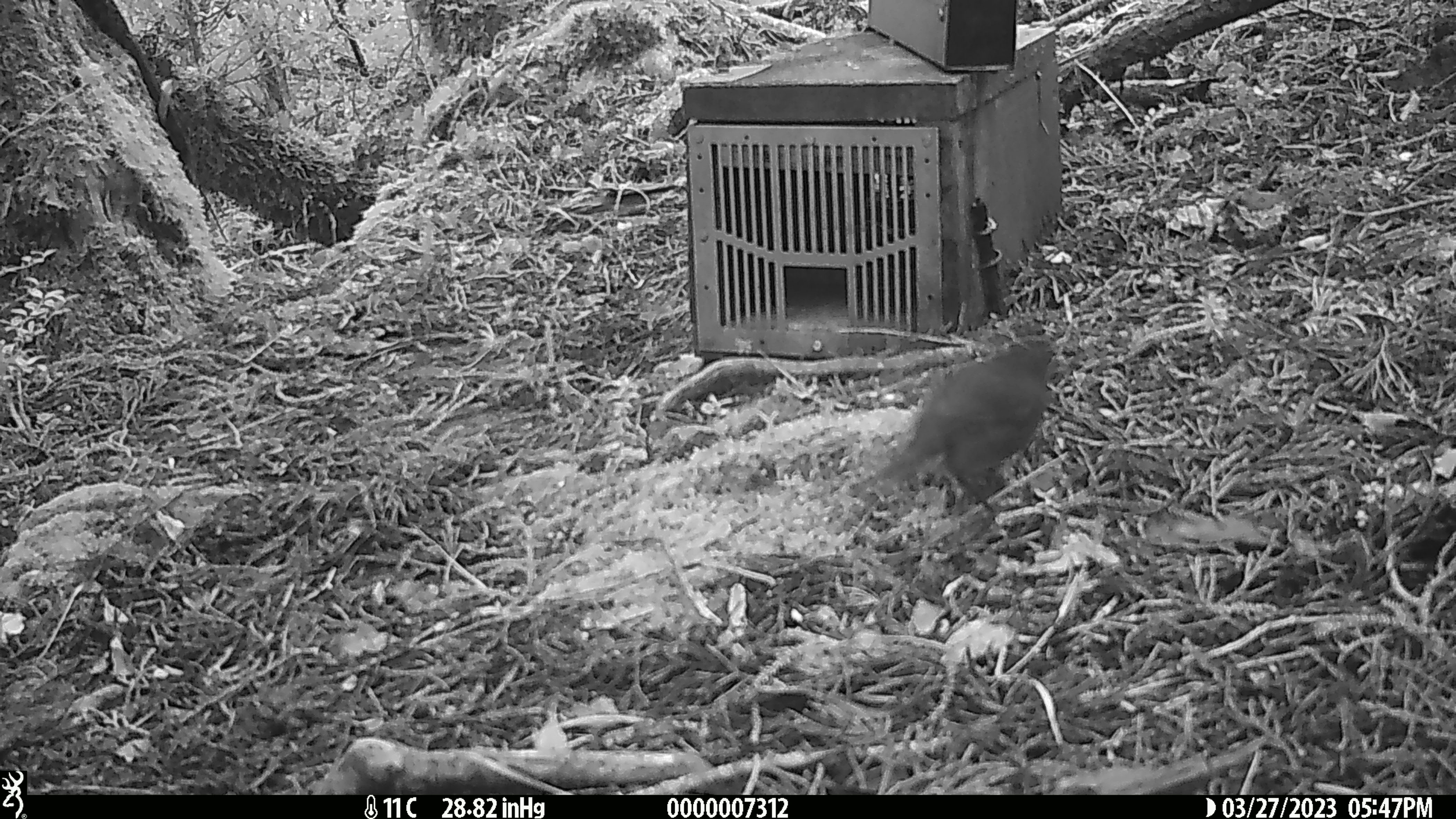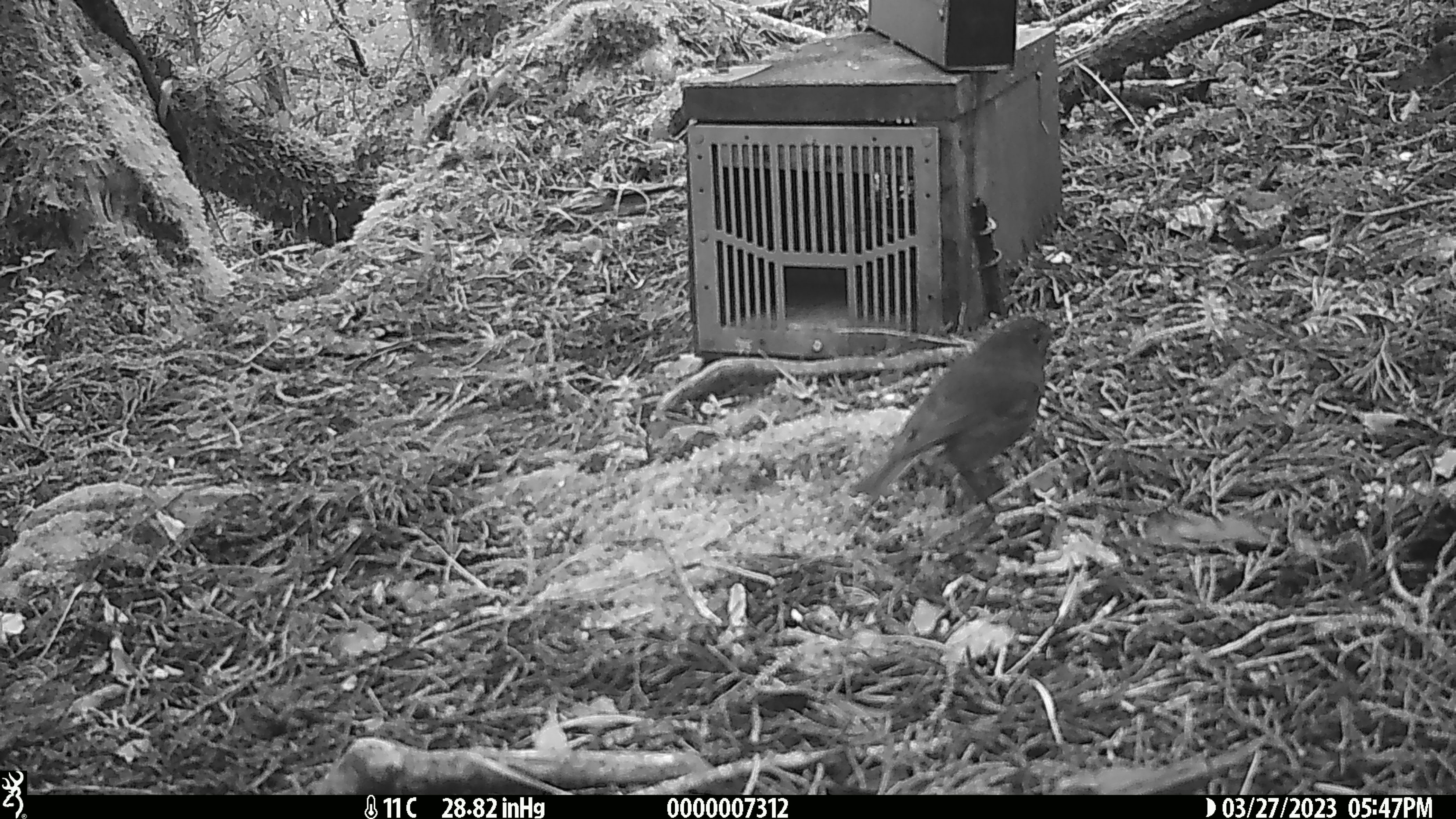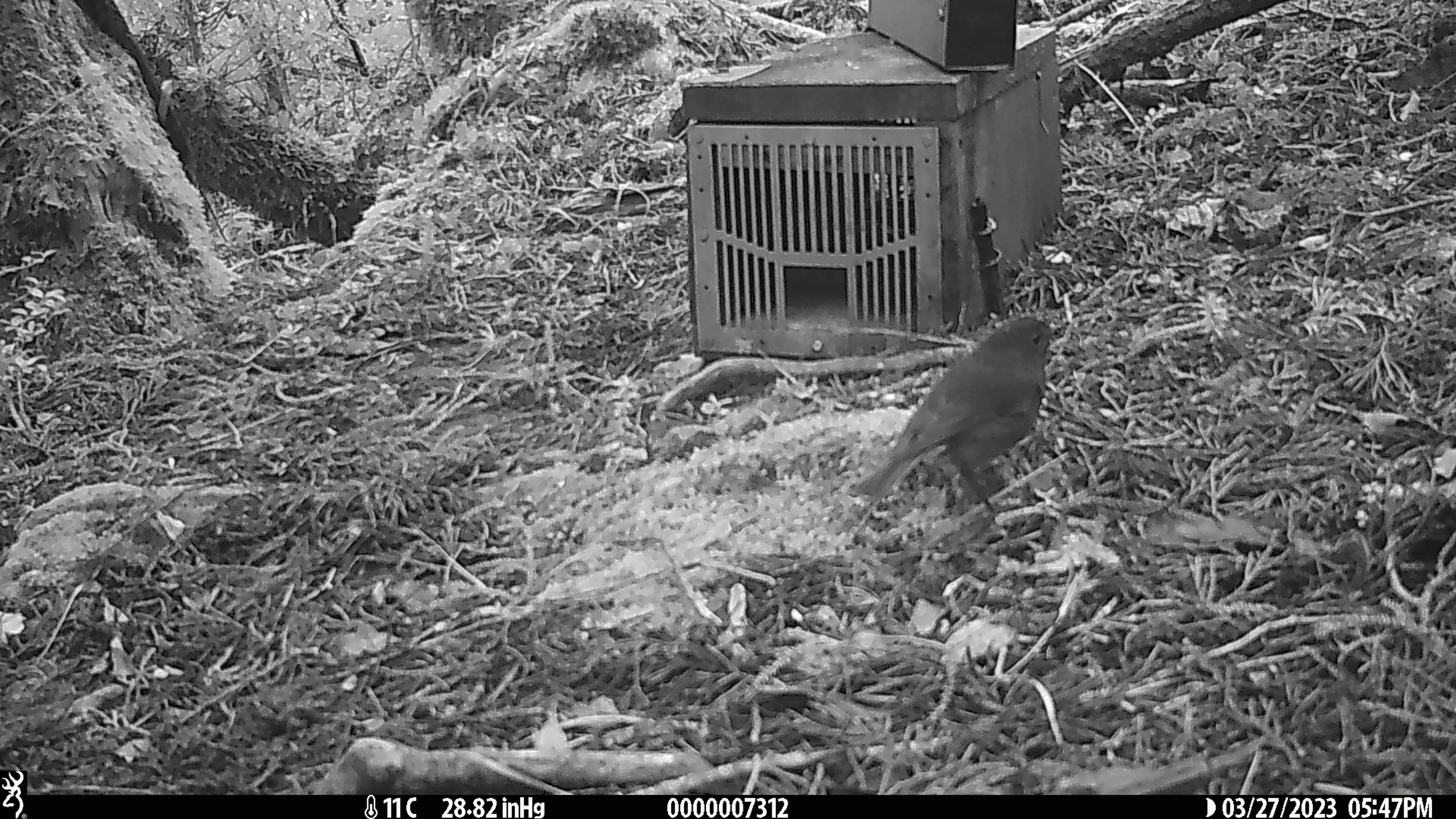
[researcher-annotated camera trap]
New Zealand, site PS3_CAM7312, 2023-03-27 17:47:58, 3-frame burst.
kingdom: Animalia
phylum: Chordata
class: Aves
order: Passeriformes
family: Petroicidae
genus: Petroica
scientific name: Petroica australis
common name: new zealand robin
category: robin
Robin (new zealand robin) (Petroica australis).